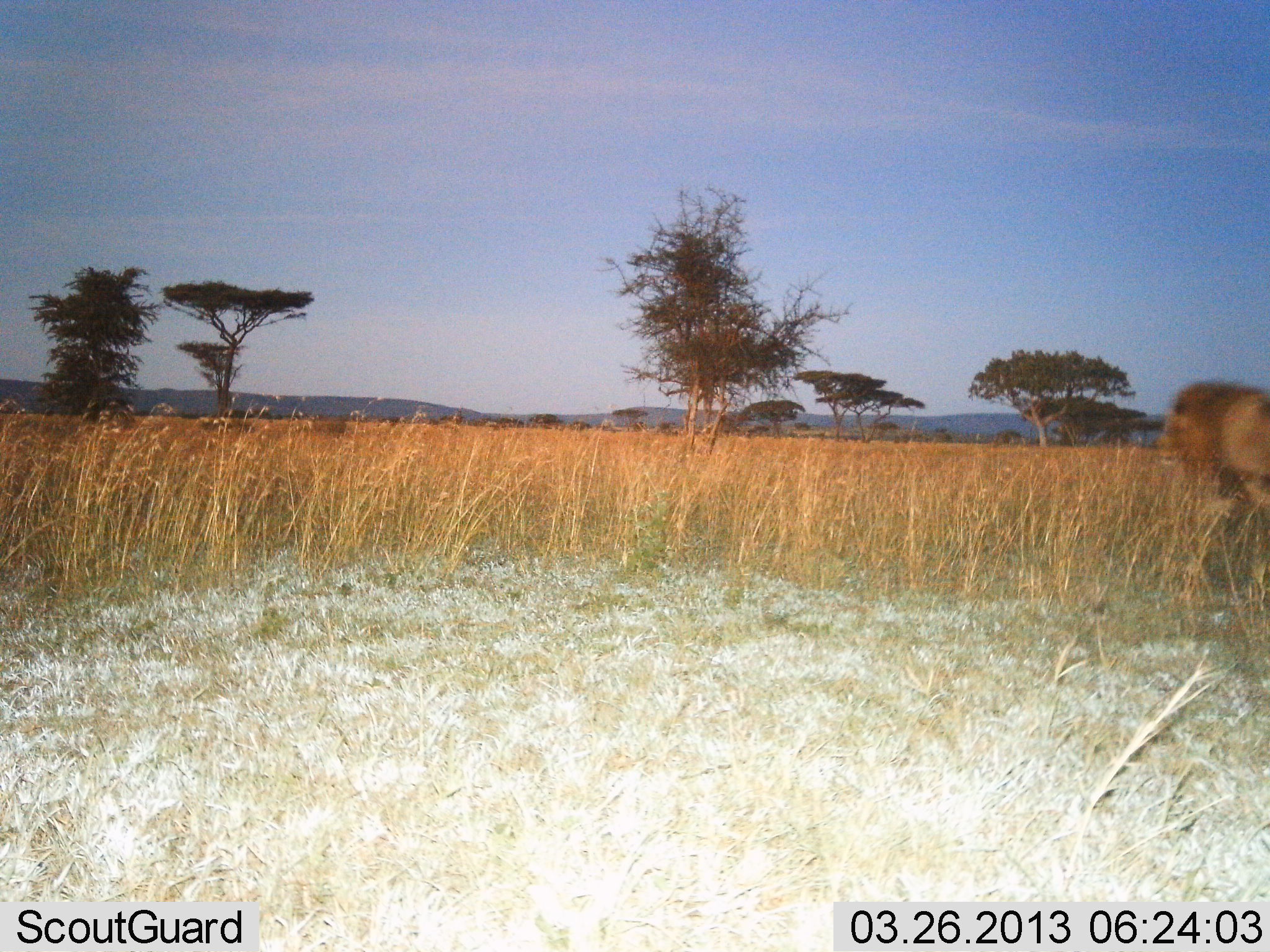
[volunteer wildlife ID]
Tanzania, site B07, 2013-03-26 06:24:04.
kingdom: Animalia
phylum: Chordata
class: Mammalia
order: Carnivora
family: Felidae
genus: Panthera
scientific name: Panthera leo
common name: lion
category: lionmale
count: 1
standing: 18%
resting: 0%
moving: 86%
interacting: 0%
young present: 0%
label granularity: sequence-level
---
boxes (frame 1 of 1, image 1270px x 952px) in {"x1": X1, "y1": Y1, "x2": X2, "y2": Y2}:
animal: {"x1": 1155, "y1": 377, "x2": 1270, "y2": 553}